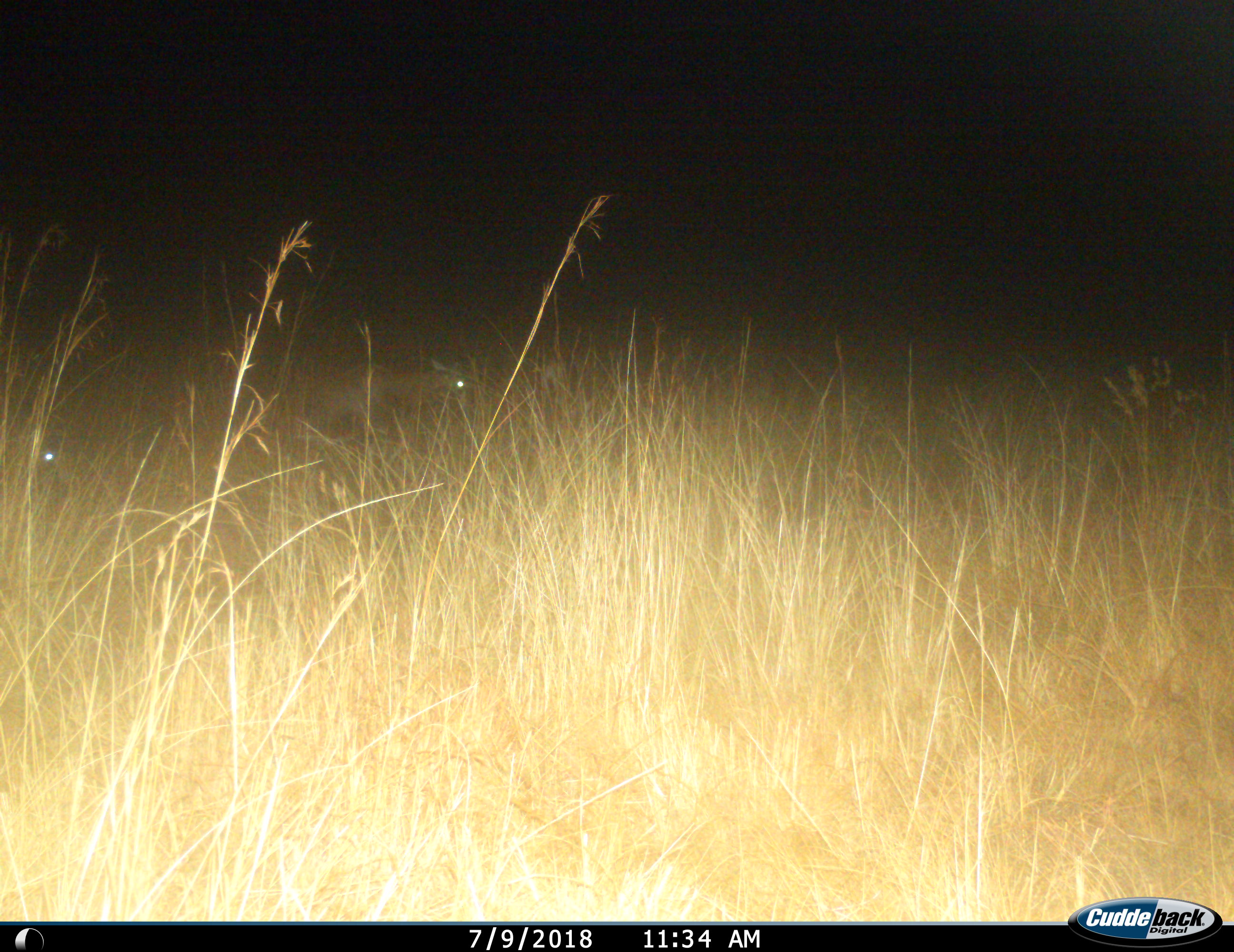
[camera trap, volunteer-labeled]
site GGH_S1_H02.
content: unidentified animal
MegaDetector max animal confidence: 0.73